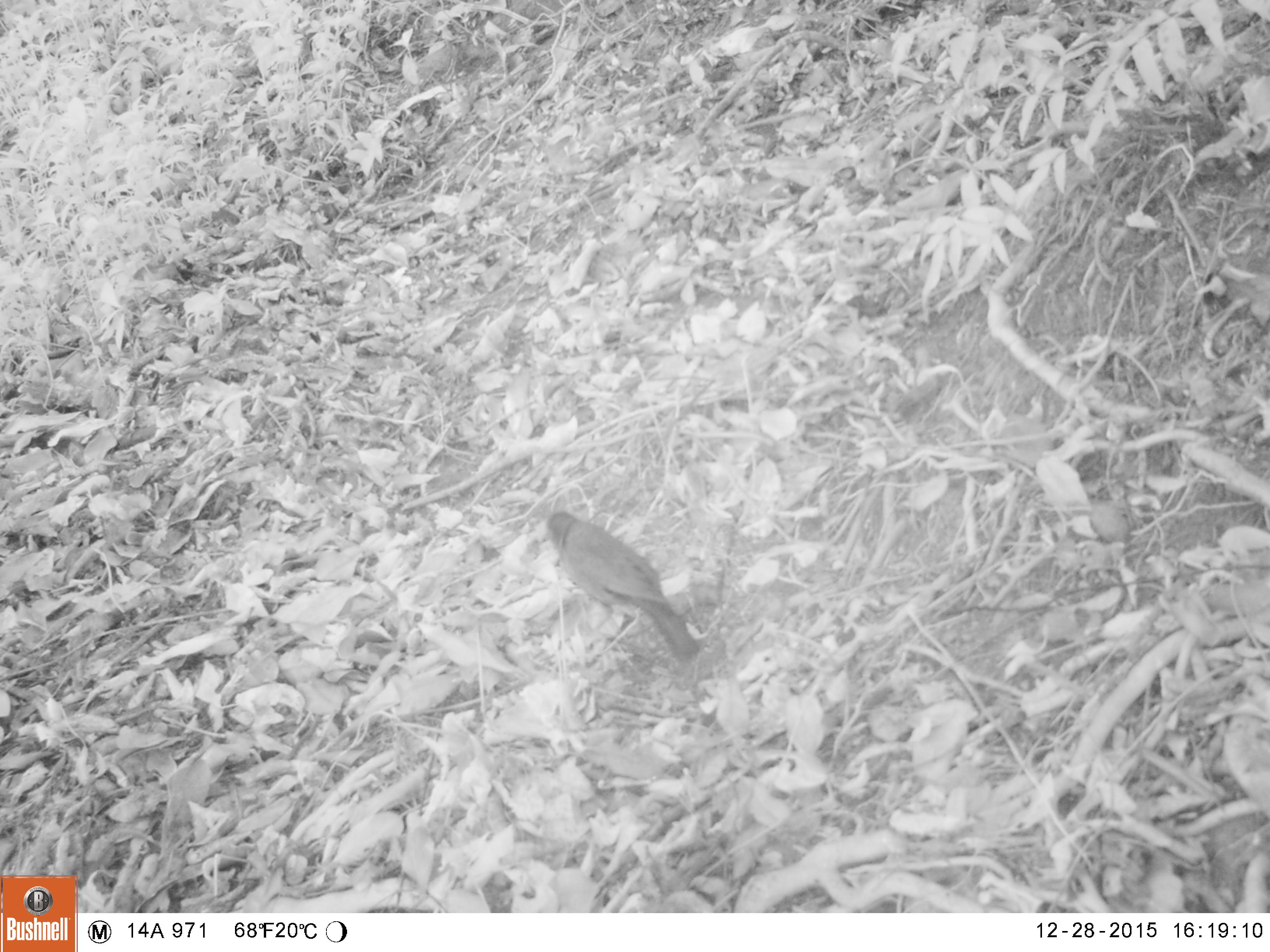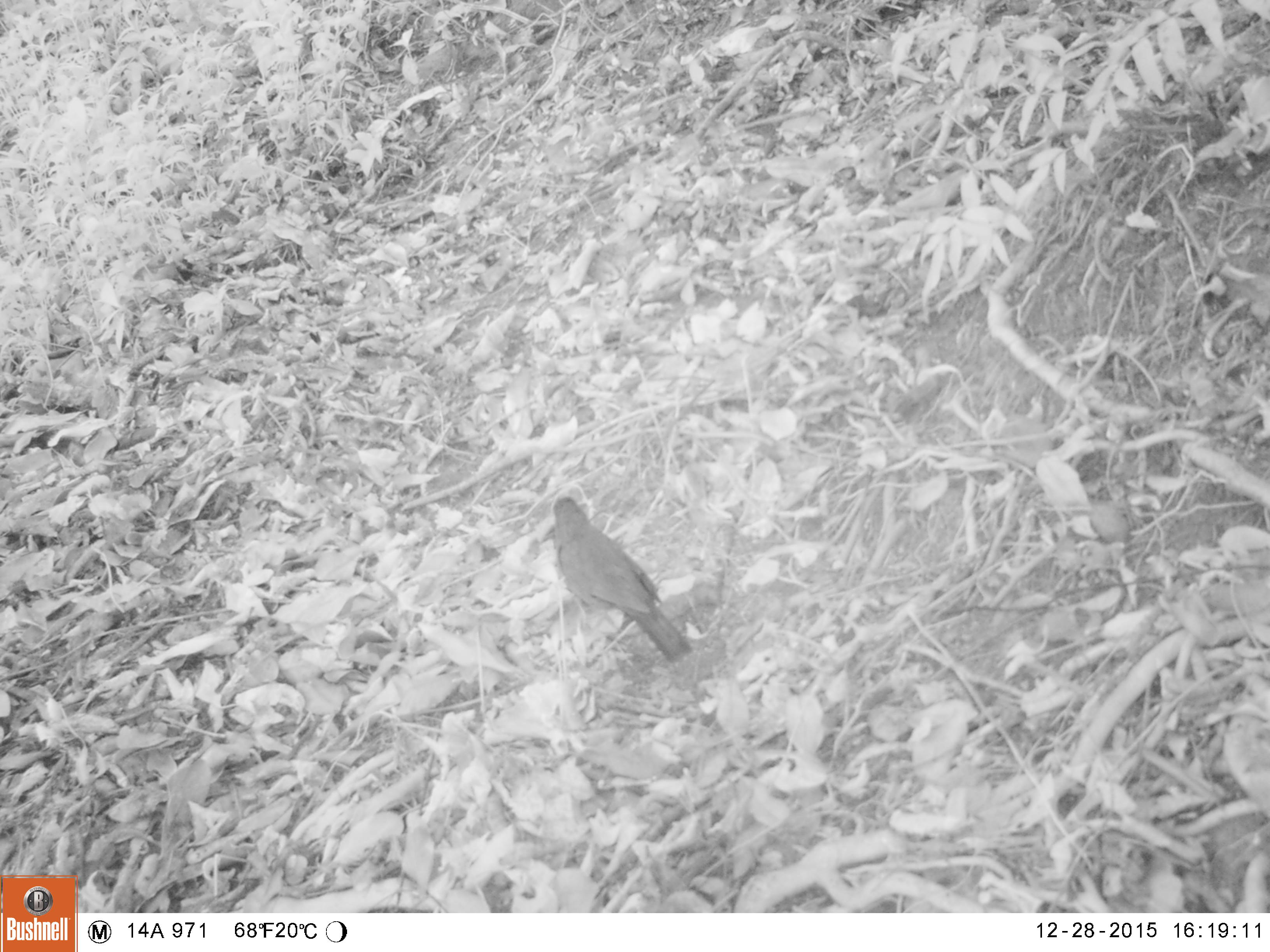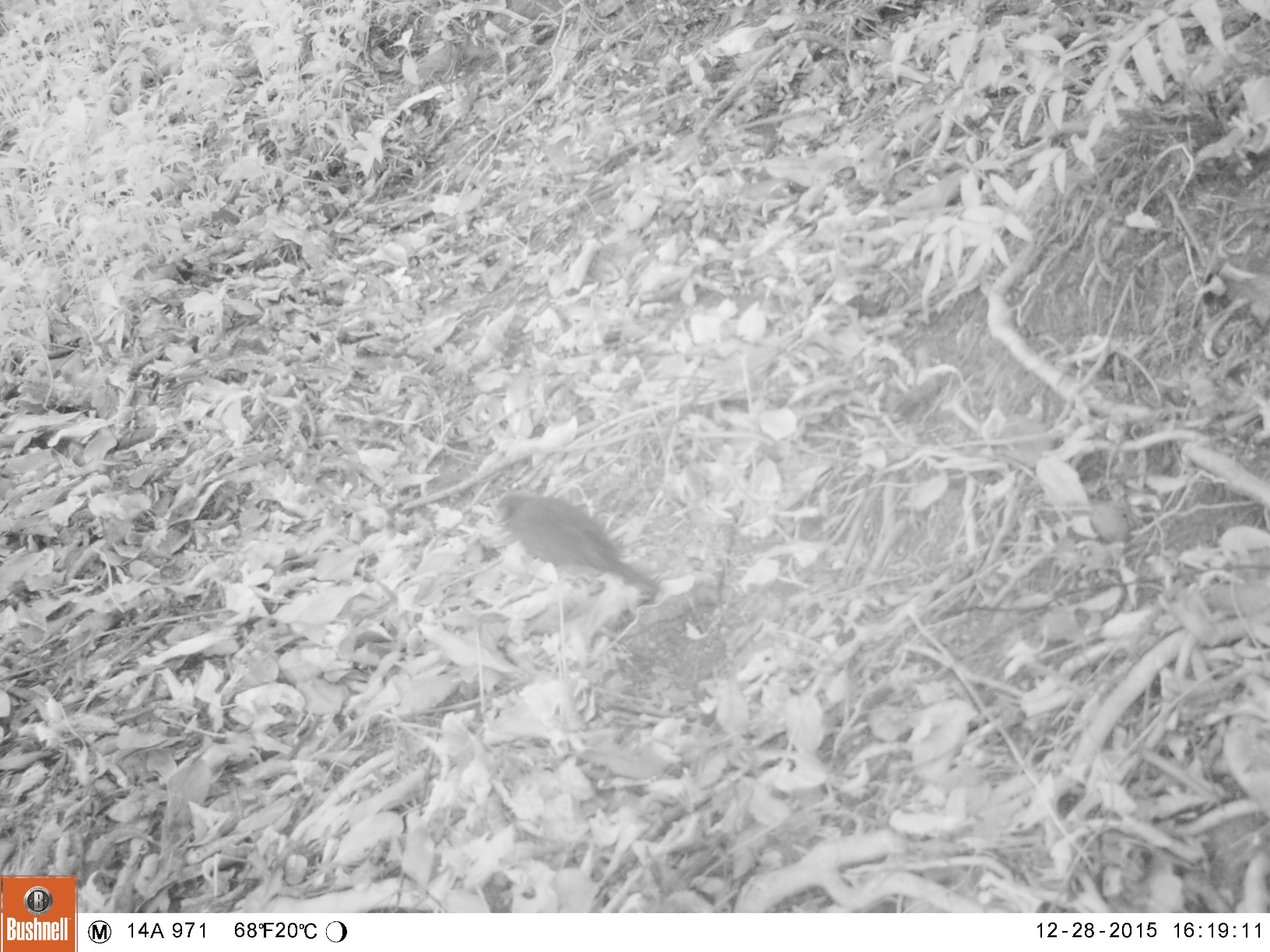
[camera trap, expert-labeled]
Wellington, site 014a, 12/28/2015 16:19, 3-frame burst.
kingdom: Animalia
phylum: Chordata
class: Aves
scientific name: Aves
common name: bird